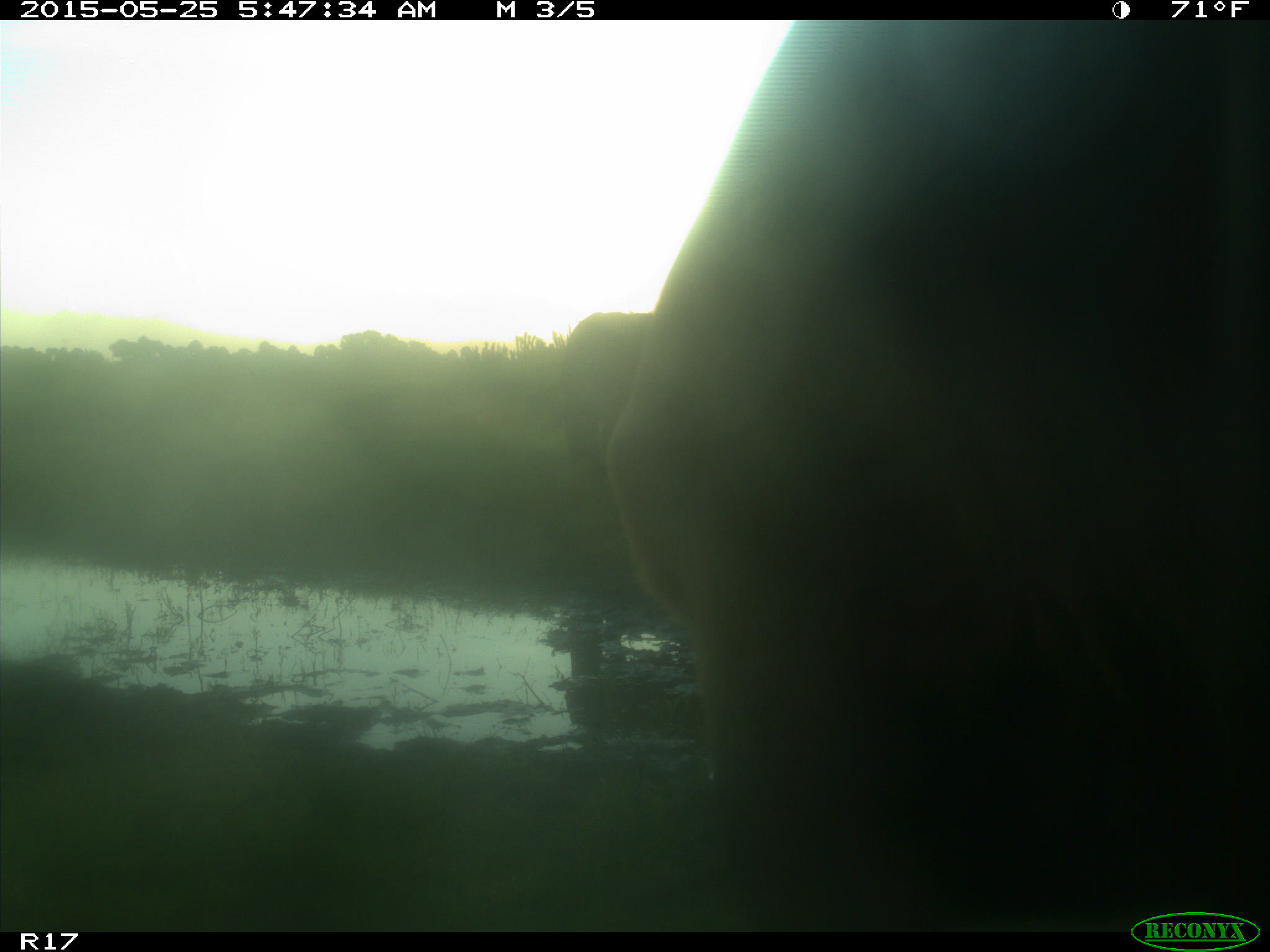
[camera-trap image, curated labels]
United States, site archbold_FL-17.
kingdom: Animalia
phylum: Chordata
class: Mammalia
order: Artiodactyla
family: Bovidae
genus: Bos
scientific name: Bos taurus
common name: domestic cow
Bos taurus (domestic cow).